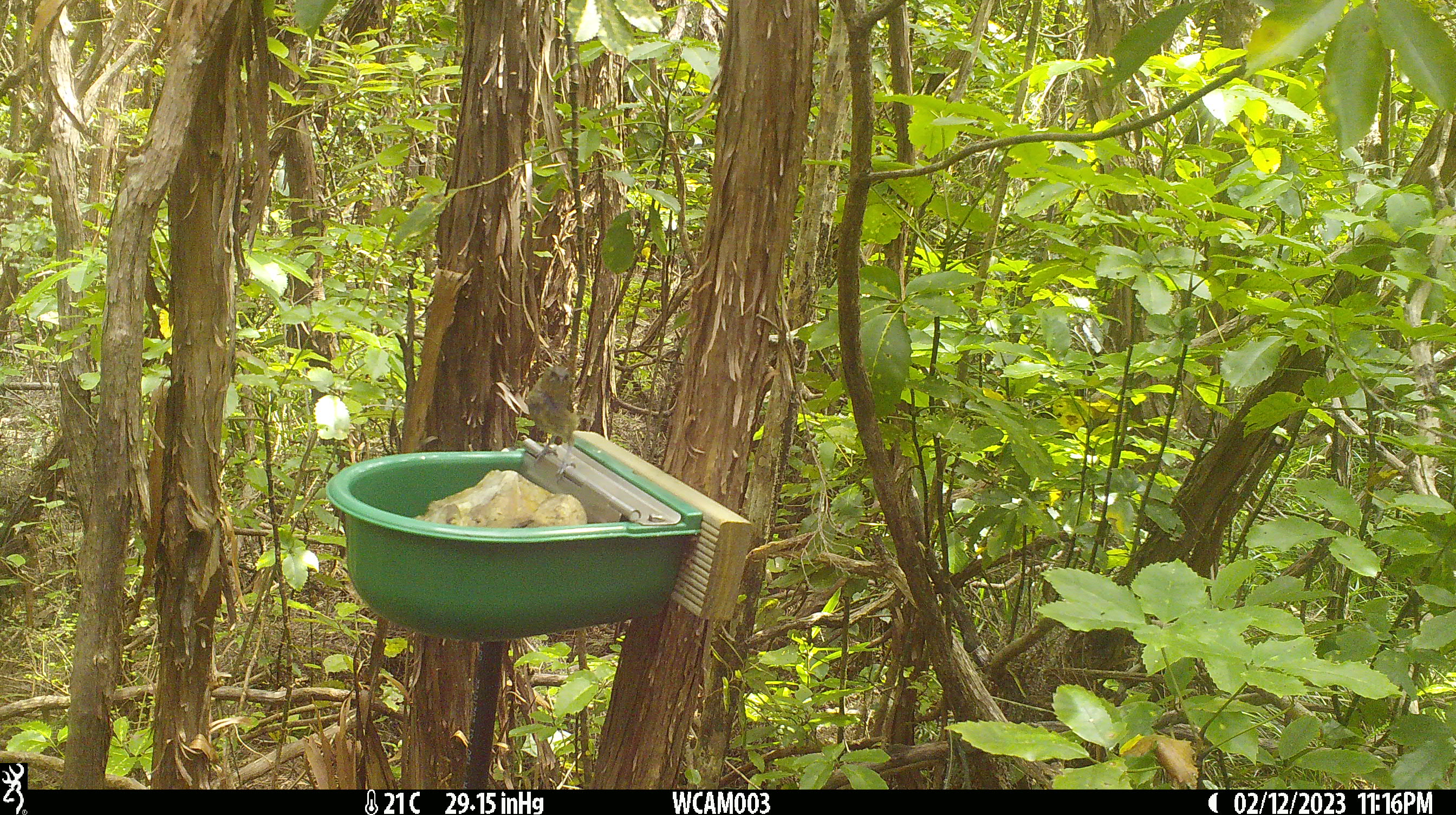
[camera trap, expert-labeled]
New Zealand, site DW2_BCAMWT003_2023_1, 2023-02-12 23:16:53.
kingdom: Animalia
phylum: Chordata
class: Aves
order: Passeriformes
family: Meliphagidae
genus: Anthornis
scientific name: Anthornis melanura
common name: new zealand bellbird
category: bellbird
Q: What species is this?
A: Bellbird (new zealand bellbird) (Anthornis melanura).